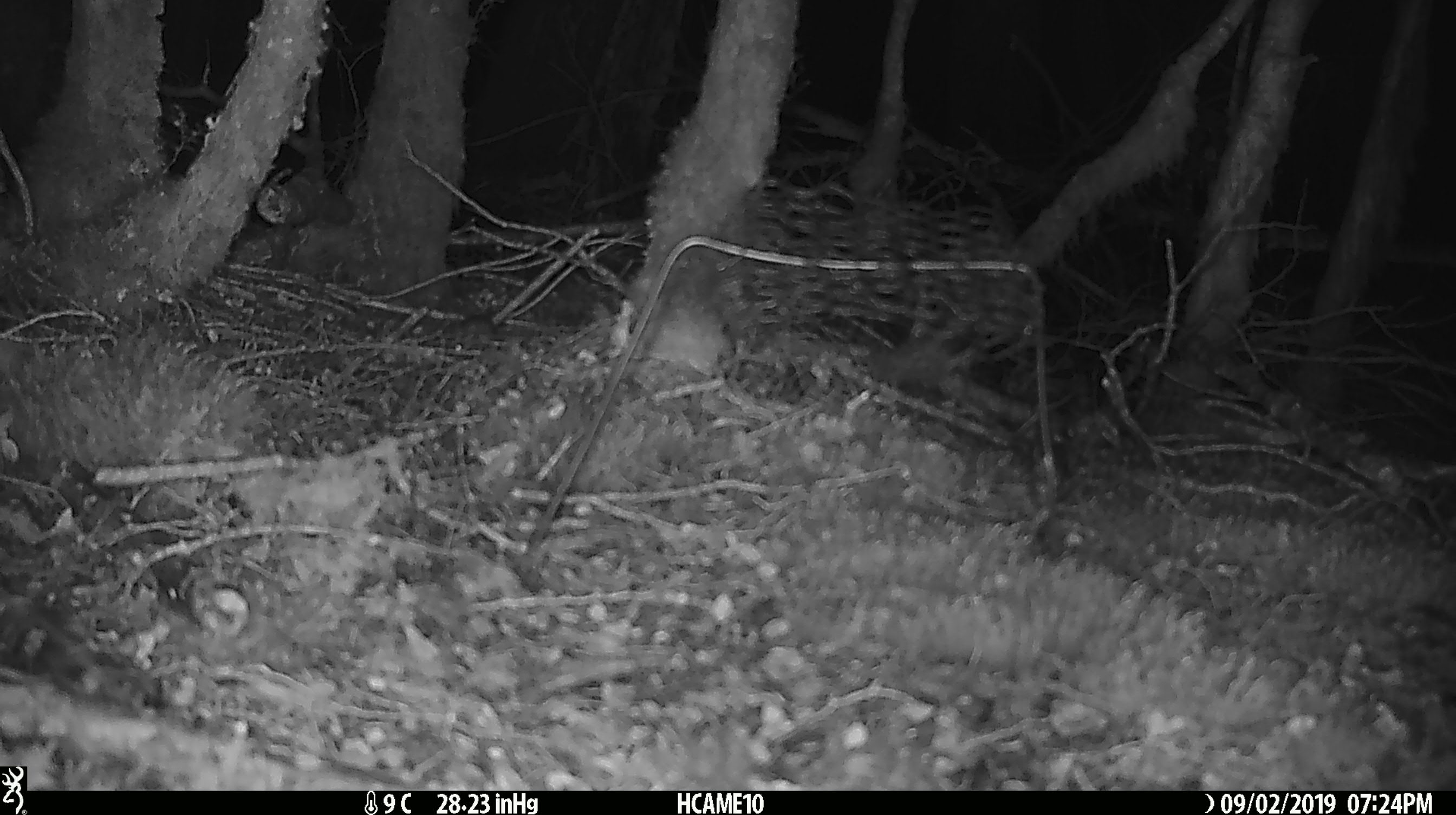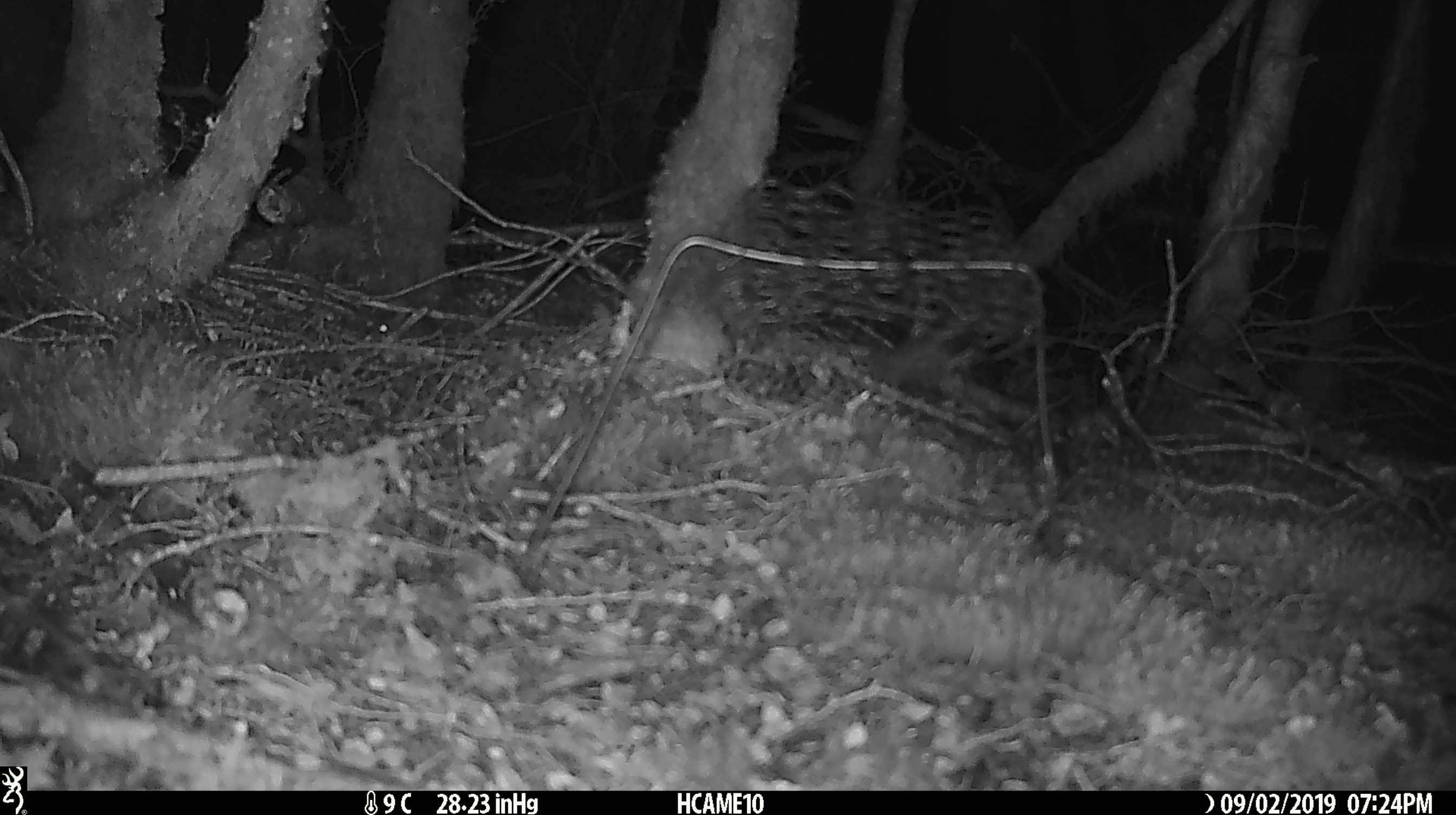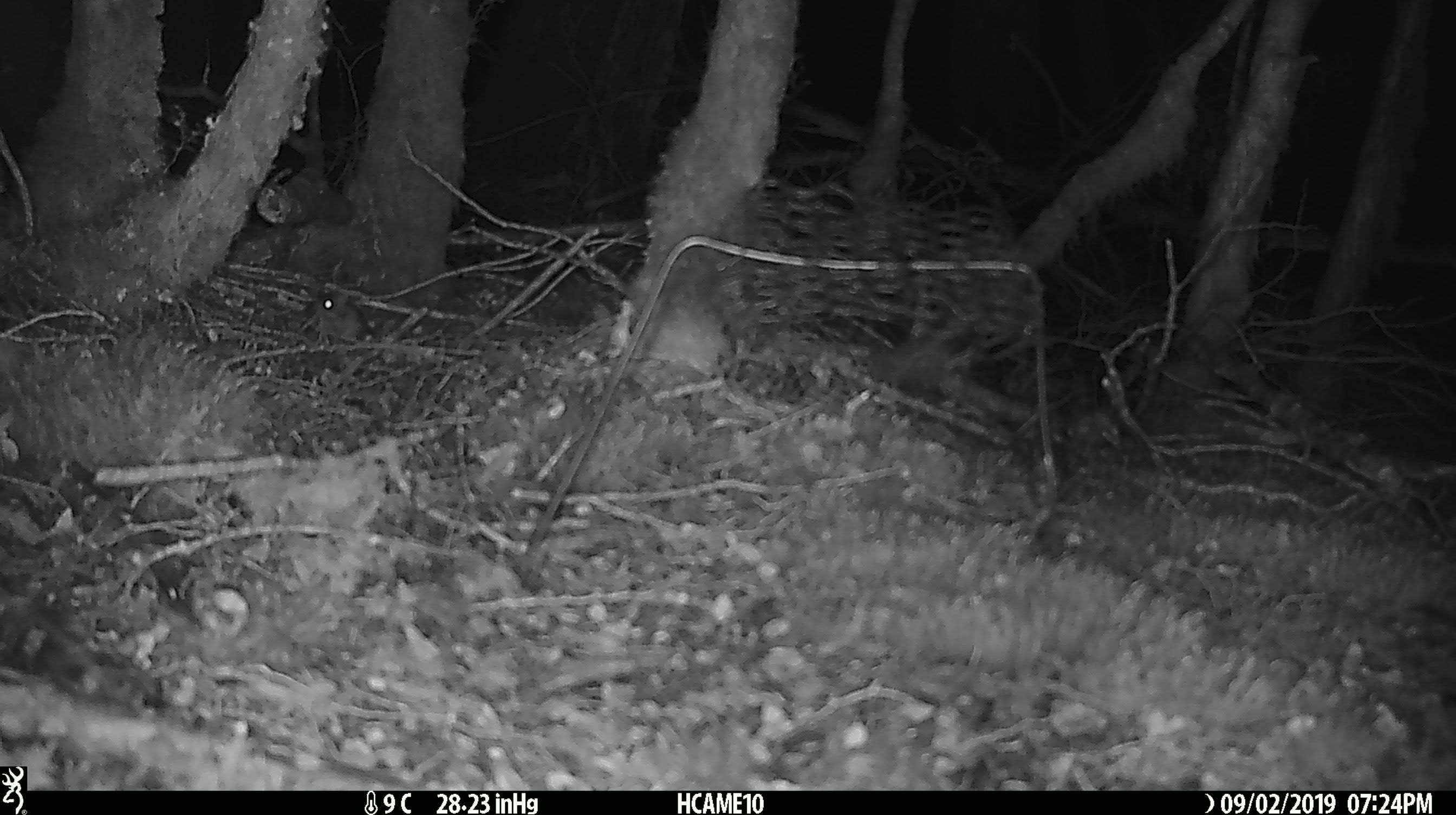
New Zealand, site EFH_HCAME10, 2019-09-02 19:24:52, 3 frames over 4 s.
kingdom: Animalia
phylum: Chordata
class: Mammalia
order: Rodentia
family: Muridae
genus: Mus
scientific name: Mus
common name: mouse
Mouse (Mus).